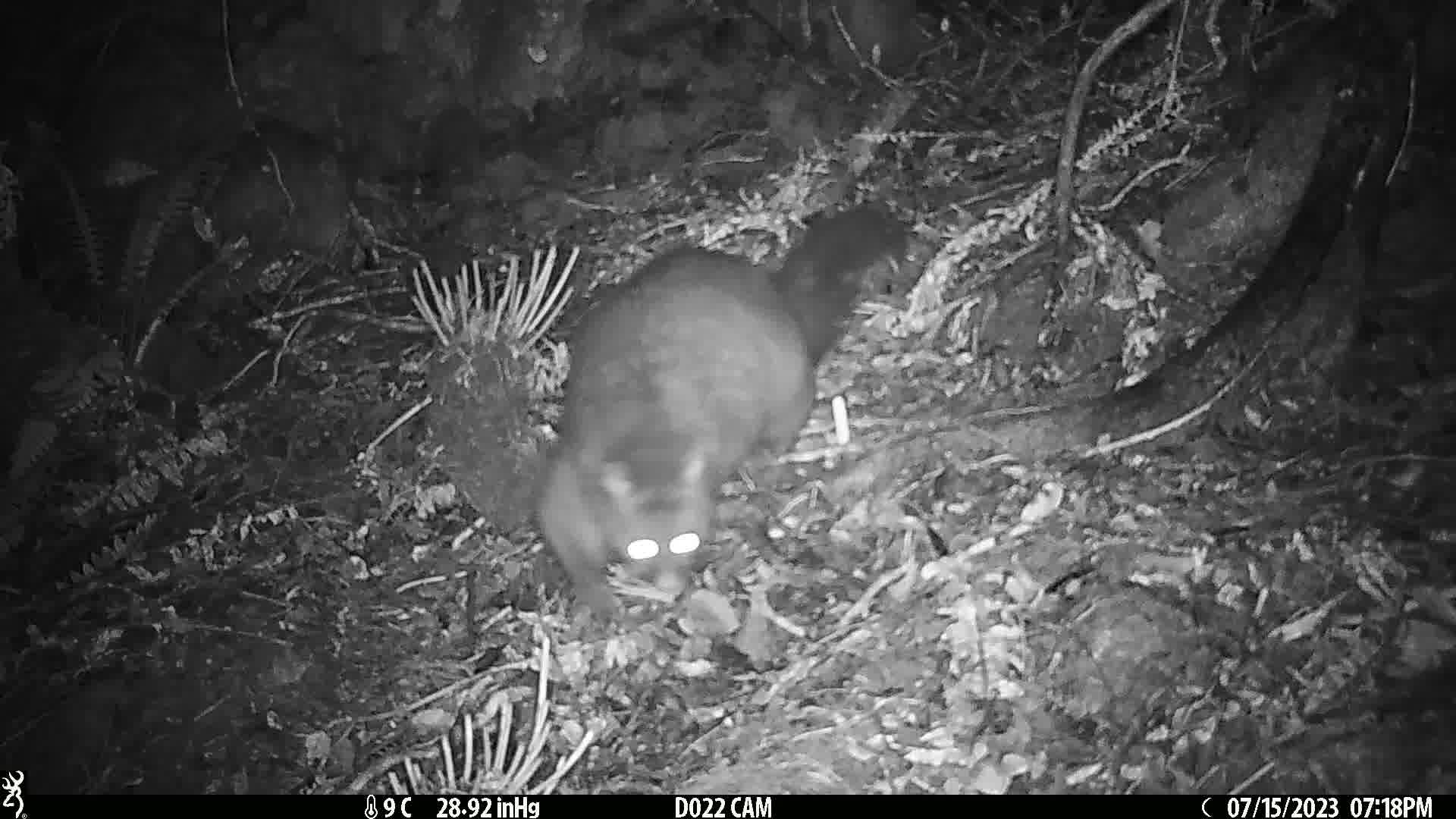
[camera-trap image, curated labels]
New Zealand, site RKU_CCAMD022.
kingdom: Animalia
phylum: Chordata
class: Mammalia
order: Diprotodontia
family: Phalangeridae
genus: Trichosurus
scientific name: Trichosurus vulpecula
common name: common brushtail possum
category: possum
Possum (common brushtail possum) (Trichosurus vulpecula).